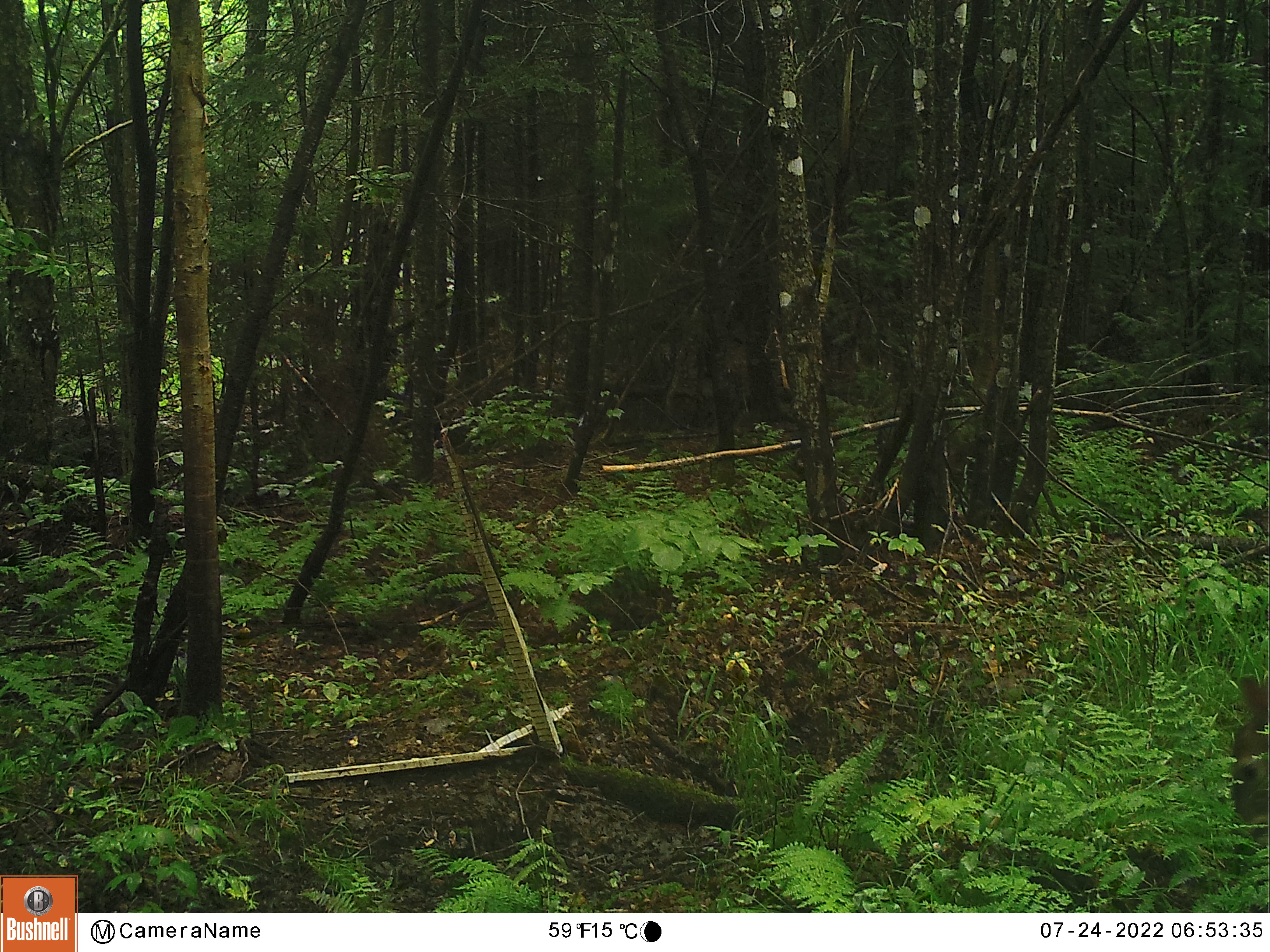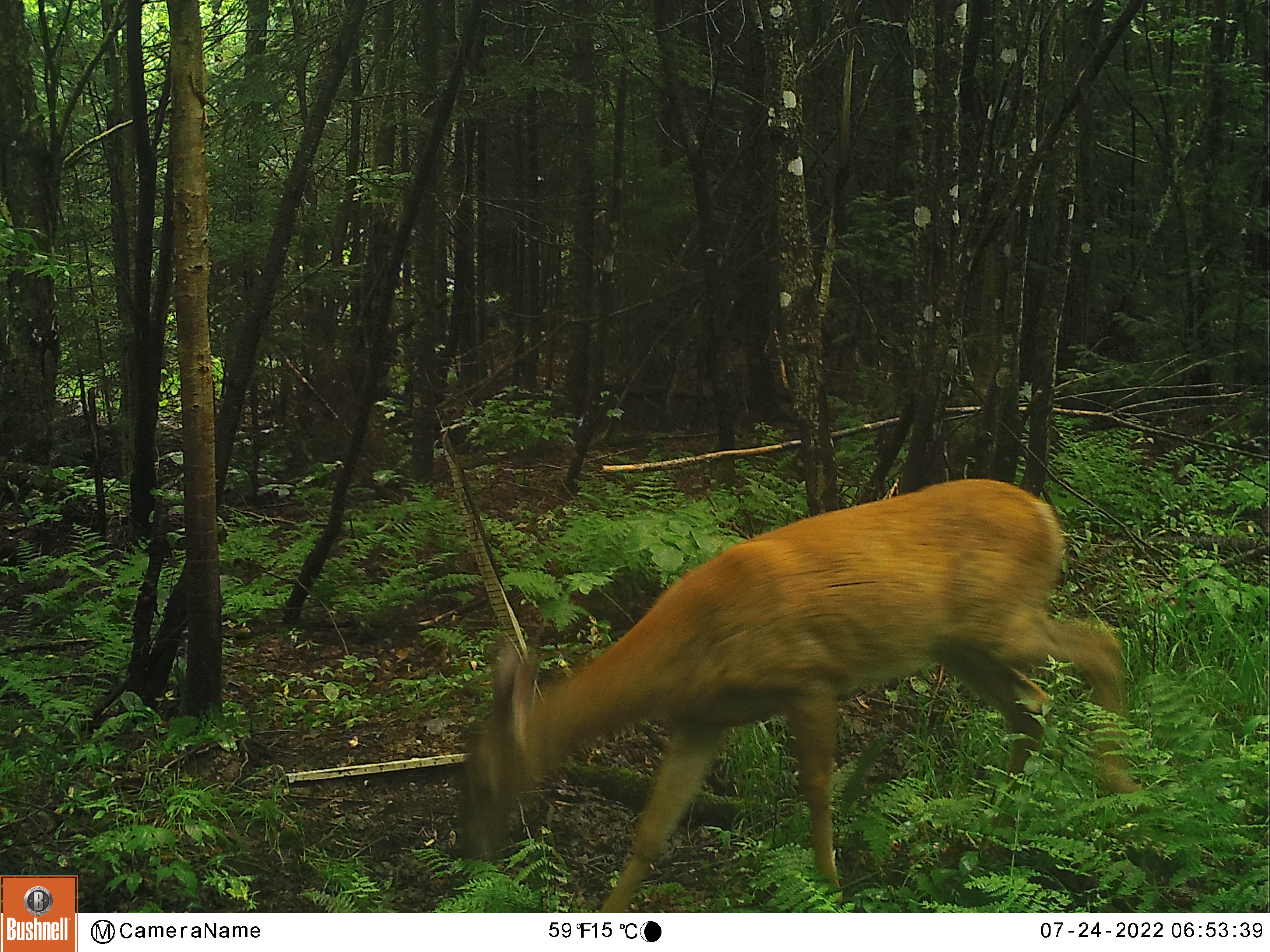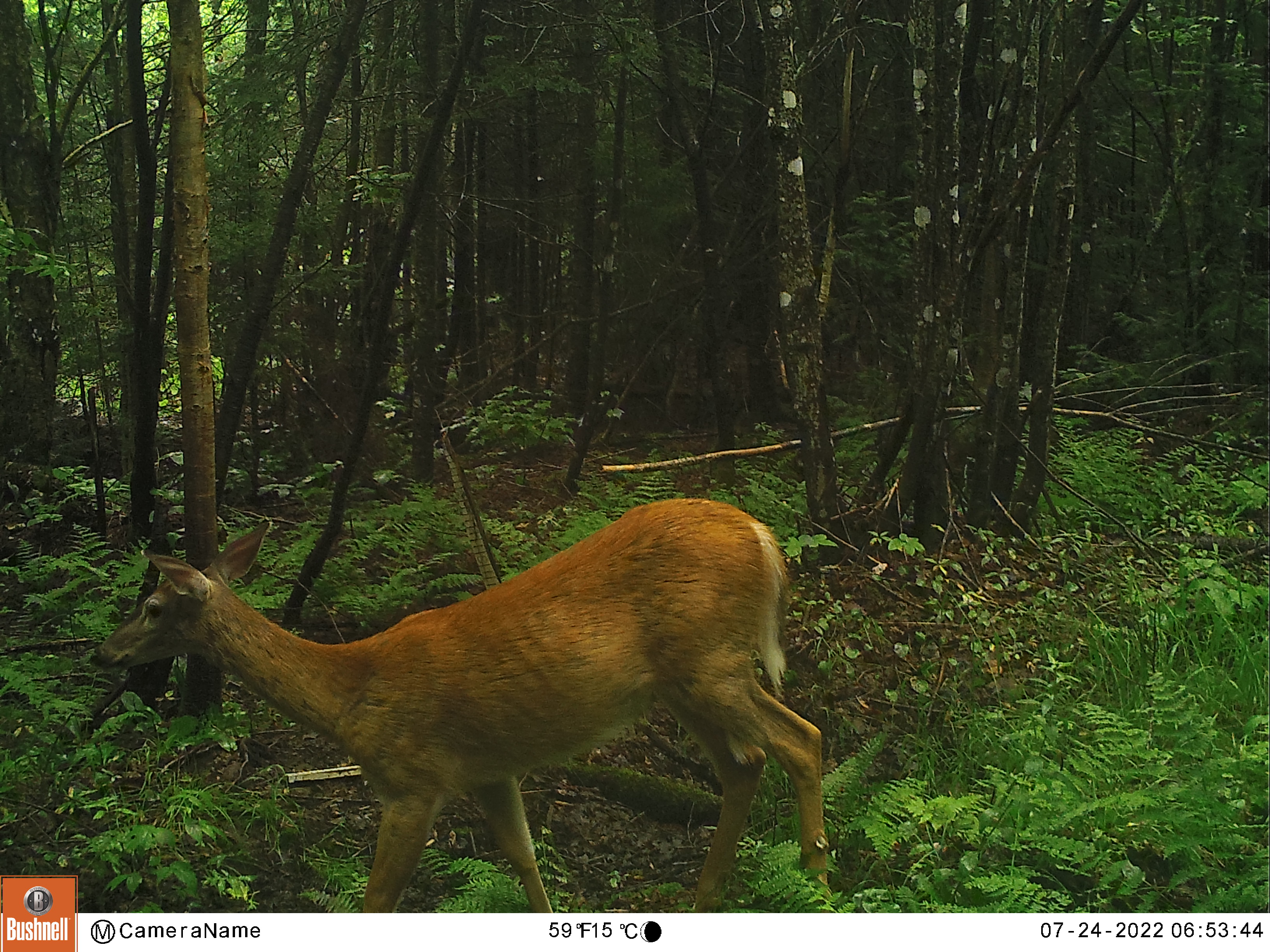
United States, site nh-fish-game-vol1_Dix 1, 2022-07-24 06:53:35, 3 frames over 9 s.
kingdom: Animalia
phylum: Chordata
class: Mammalia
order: Artiodactyla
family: Cervidae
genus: Odocoileus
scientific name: Odocoileus virginianus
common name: white-tailed deer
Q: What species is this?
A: White-tailed deer (Odocoileus virginianus).